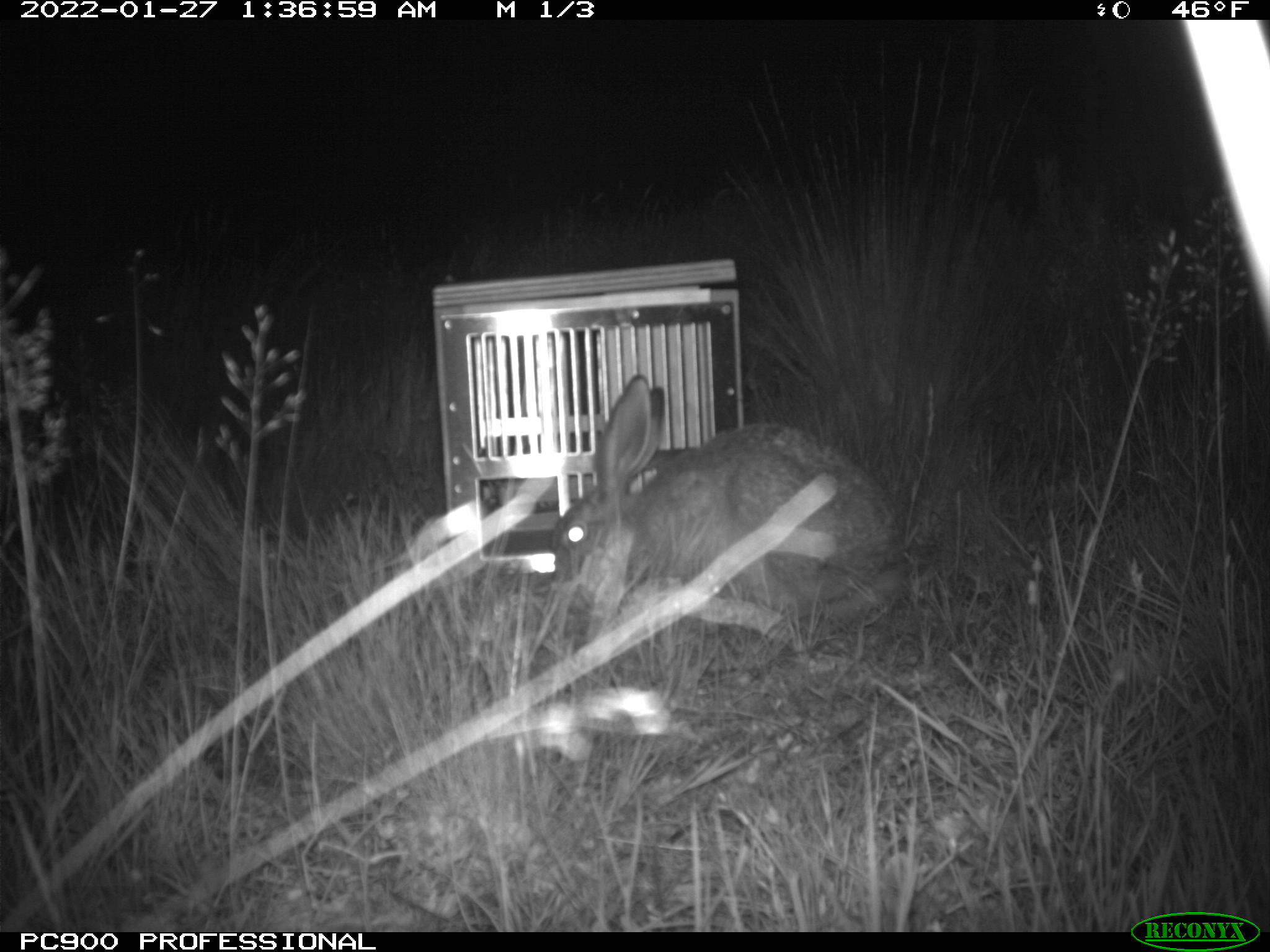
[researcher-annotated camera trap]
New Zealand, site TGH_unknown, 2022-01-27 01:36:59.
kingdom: Animalia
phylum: Chordata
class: Mammalia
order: Lagomorpha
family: Leporidae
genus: Lepus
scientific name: Lepus europaeus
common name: brown hare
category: hare